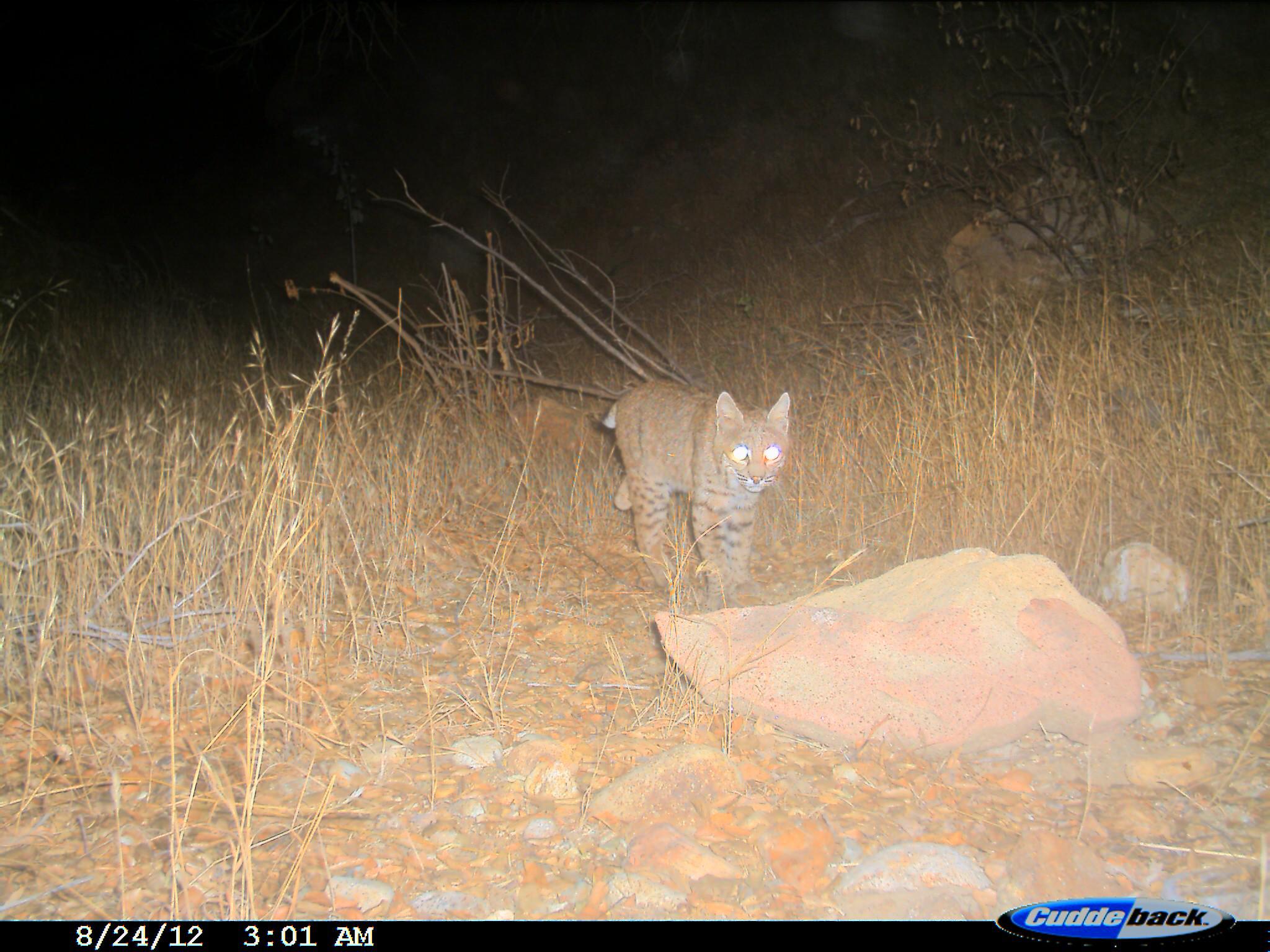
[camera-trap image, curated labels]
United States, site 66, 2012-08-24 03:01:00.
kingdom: Animalia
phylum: Chordata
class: Mammalia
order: Carnivora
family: Felidae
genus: Lynx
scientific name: Lynx rufus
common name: bobcat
Bobcat (Lynx rufus).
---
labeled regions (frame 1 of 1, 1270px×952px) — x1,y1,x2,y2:
bobcat: 601,376,793,609